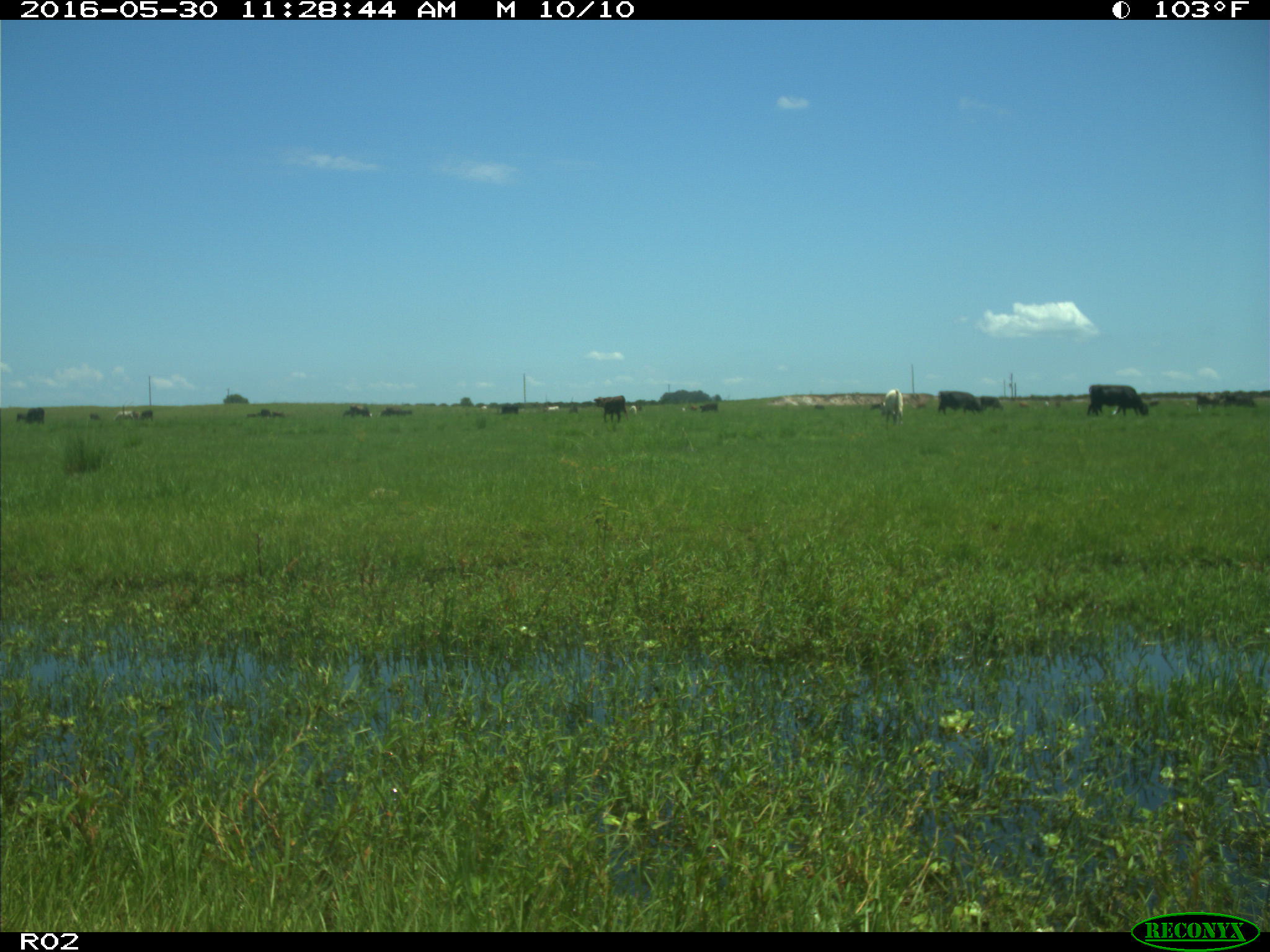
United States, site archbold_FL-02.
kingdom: Animalia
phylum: Chordata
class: Mammalia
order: Artiodactyla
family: Bovidae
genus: Bos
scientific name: Bos taurus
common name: domestic cow